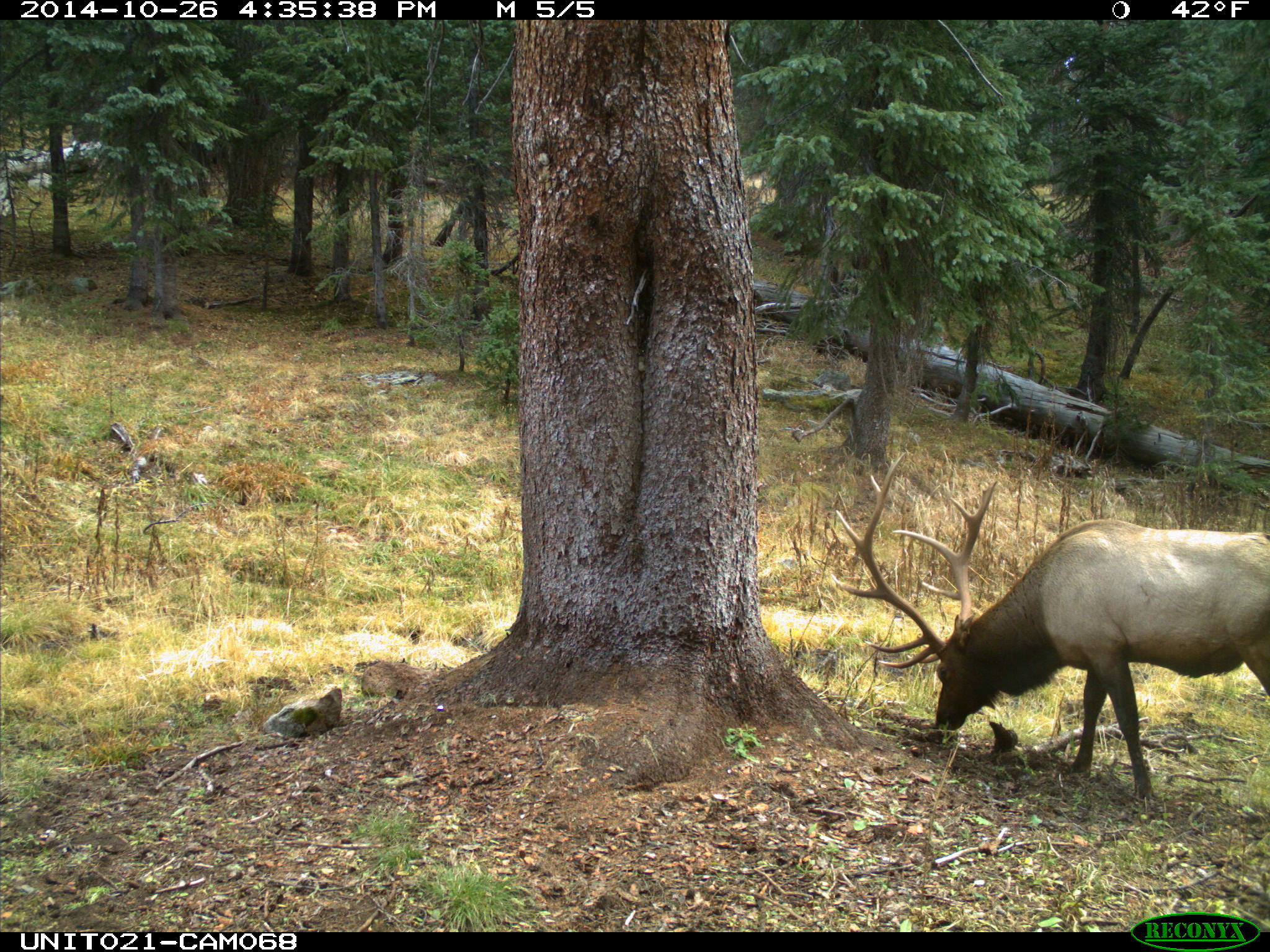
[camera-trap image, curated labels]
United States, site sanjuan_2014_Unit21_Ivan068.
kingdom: Animalia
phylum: Chordata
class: Mammalia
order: Artiodactyla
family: Cervidae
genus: Cervus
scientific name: Cervus elaphus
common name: red deer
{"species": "Cervus elaphus (red deer)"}